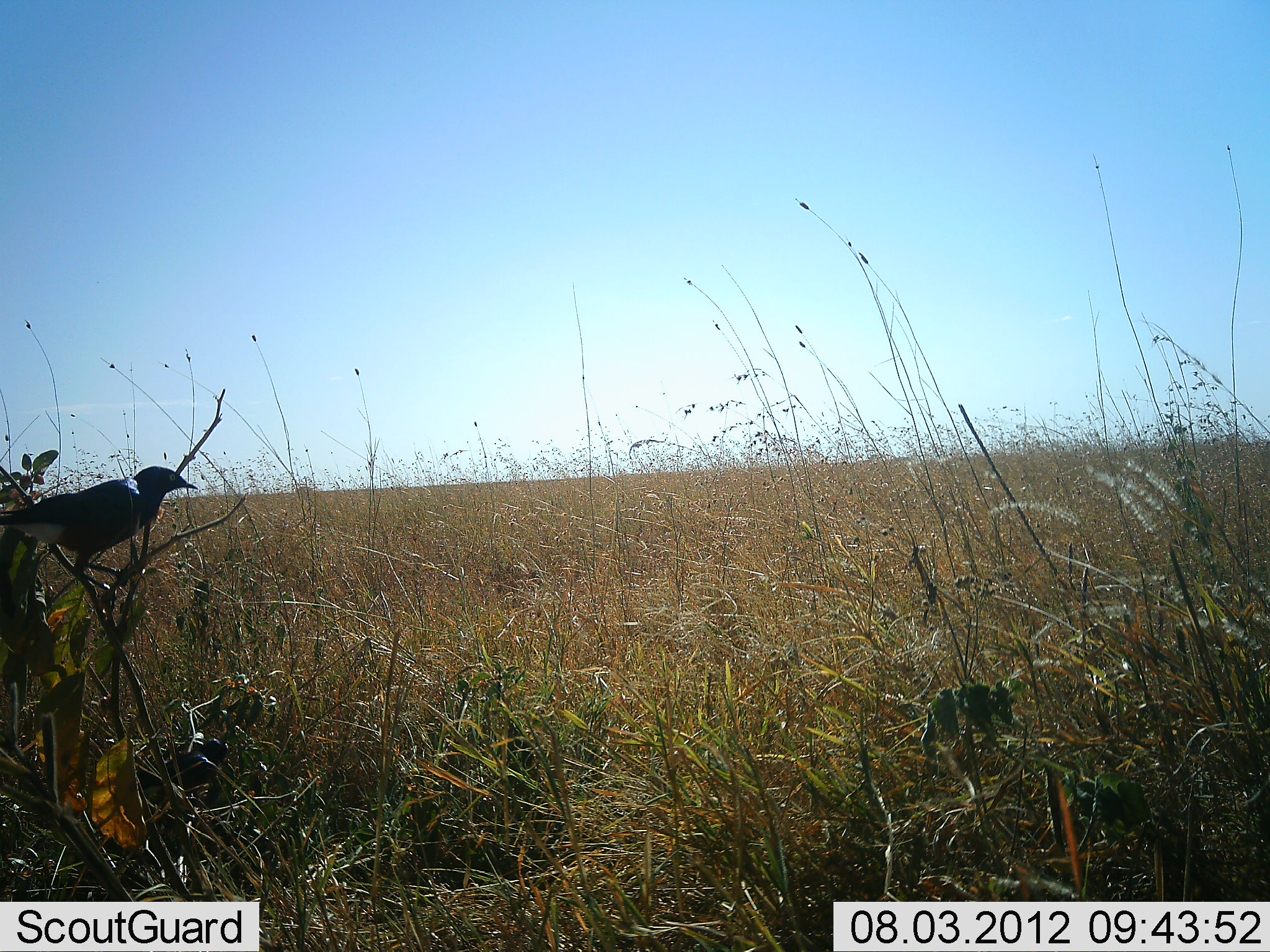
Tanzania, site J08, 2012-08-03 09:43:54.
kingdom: Animalia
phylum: Chordata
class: Aves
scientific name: Aves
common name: bird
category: otherbird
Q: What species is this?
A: Otherbird (bird) (Aves).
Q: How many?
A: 1.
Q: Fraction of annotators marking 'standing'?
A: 45%.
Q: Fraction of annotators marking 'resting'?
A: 55%.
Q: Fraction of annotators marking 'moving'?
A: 0%.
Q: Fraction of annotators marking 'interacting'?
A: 0%.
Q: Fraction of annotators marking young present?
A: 0%.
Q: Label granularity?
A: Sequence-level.